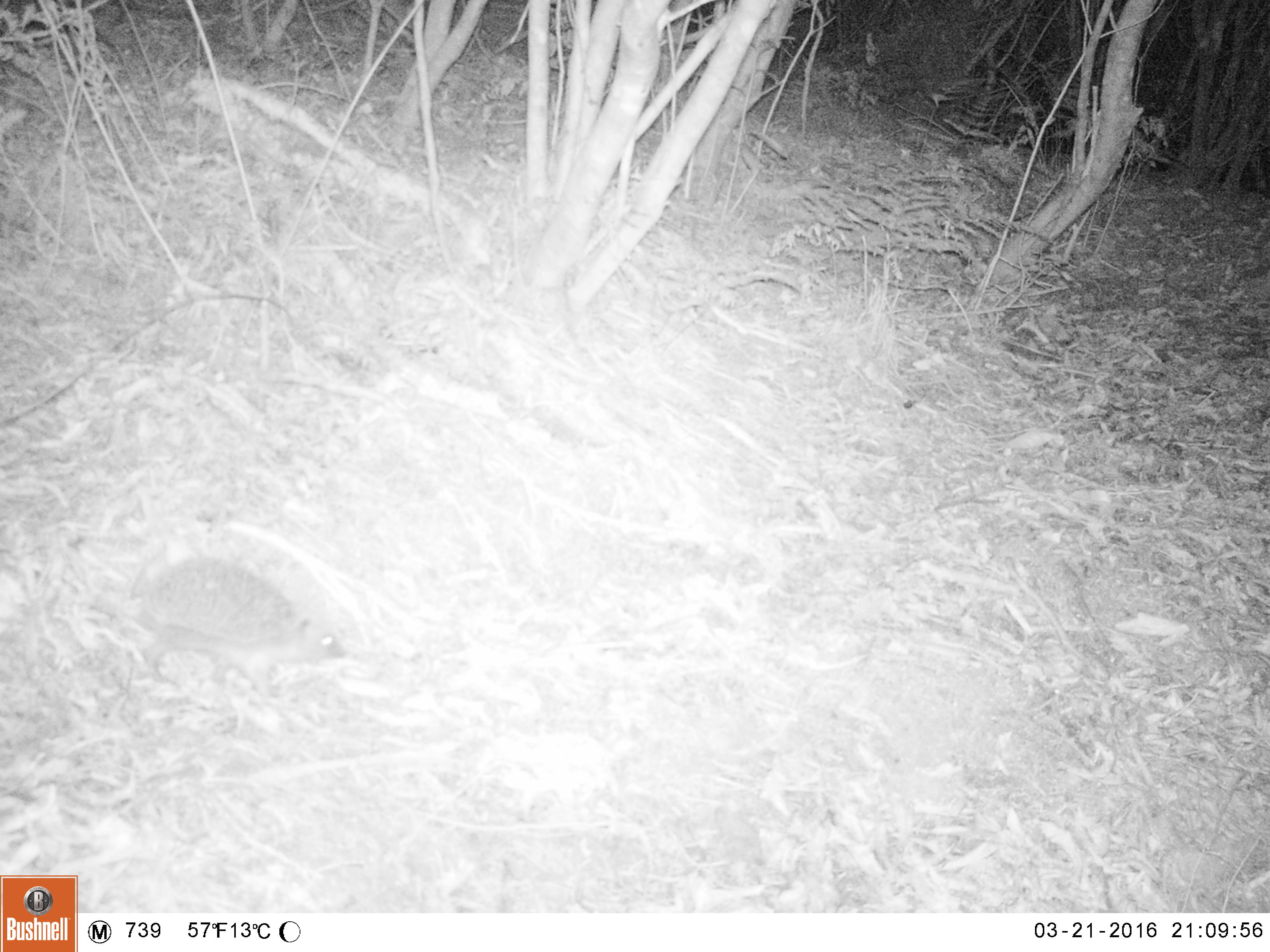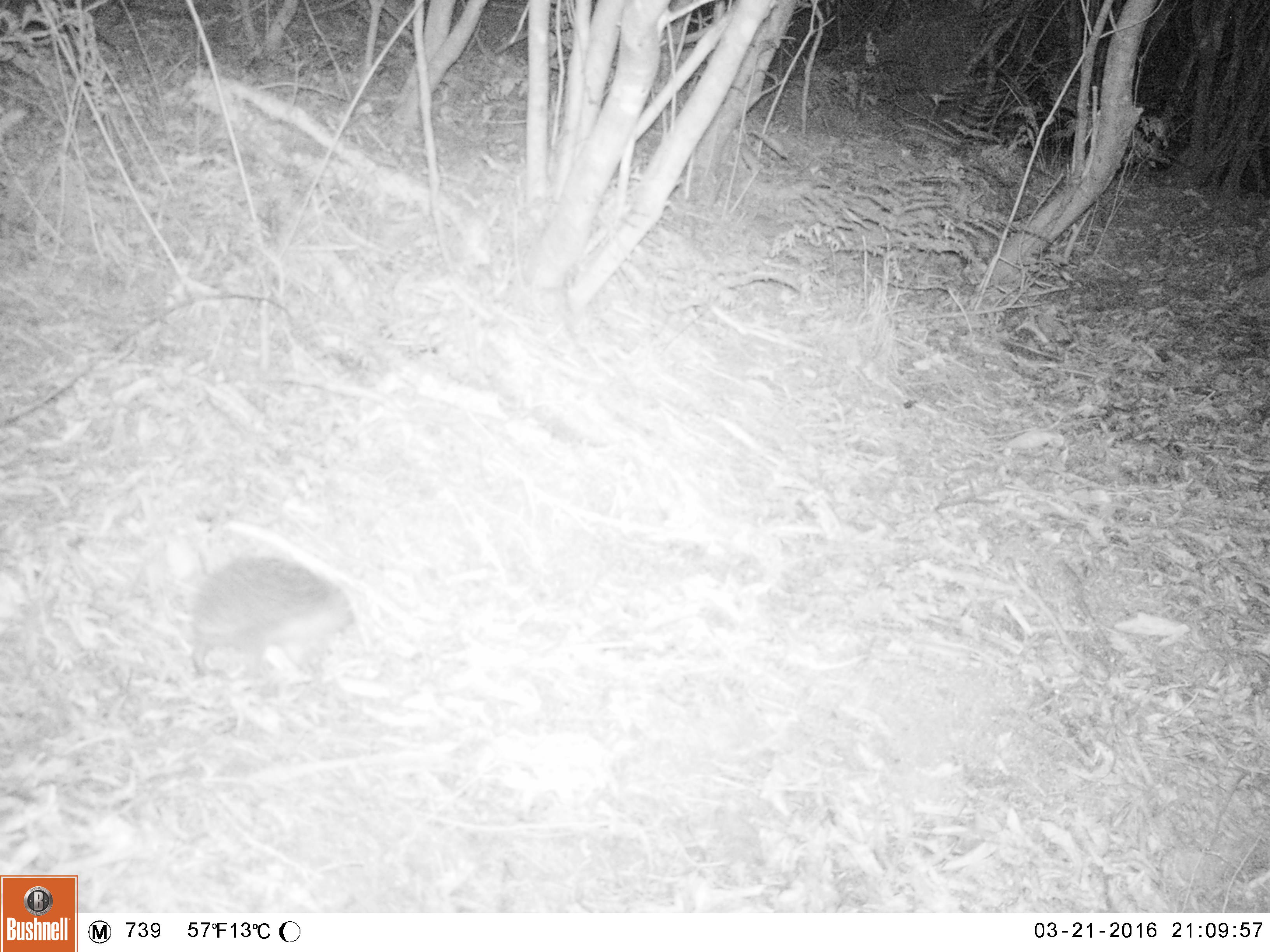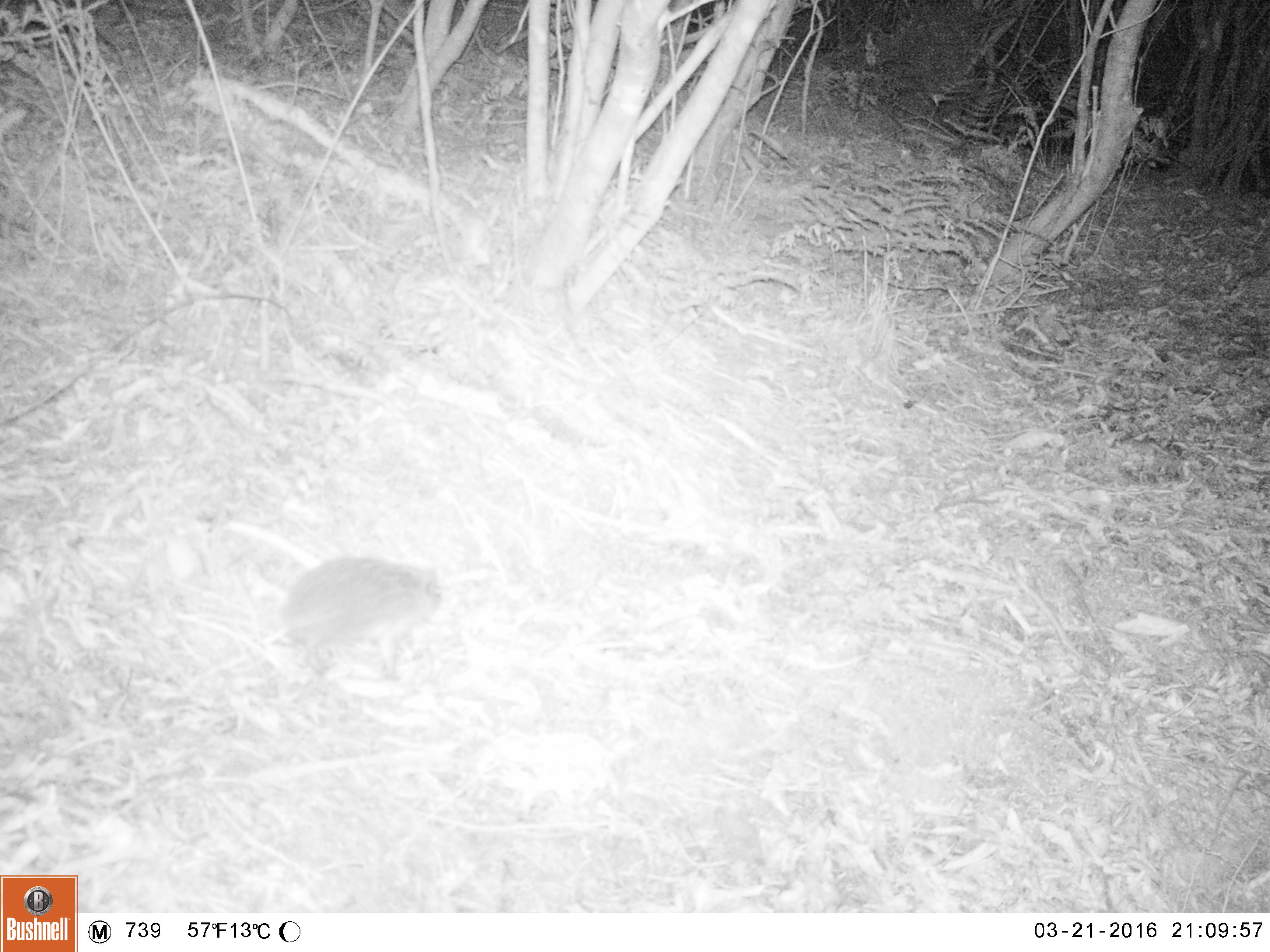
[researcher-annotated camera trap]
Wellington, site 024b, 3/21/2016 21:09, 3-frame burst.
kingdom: Animalia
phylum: Chordata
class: Mammalia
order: Eulipotyphla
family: Erinaceidae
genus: Erinaceus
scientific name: Erinaceus europaeus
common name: hedgehog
Hedgehog (Erinaceus europaeus).